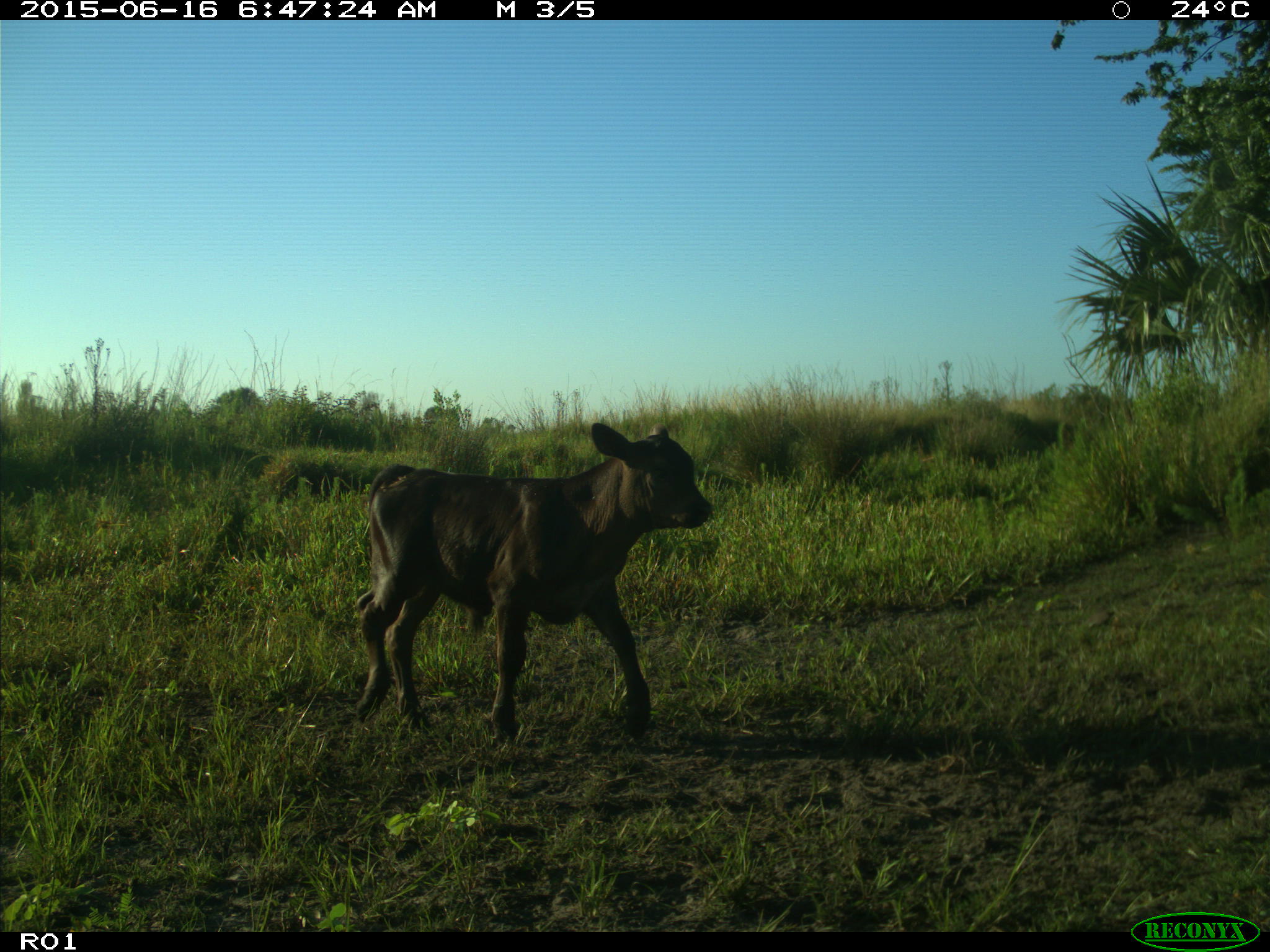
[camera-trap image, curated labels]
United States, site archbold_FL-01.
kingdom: Animalia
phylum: Chordata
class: Mammalia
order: Artiodactyla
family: Bovidae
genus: Bos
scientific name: Bos taurus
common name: domestic cow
Bos taurus (domestic cow).